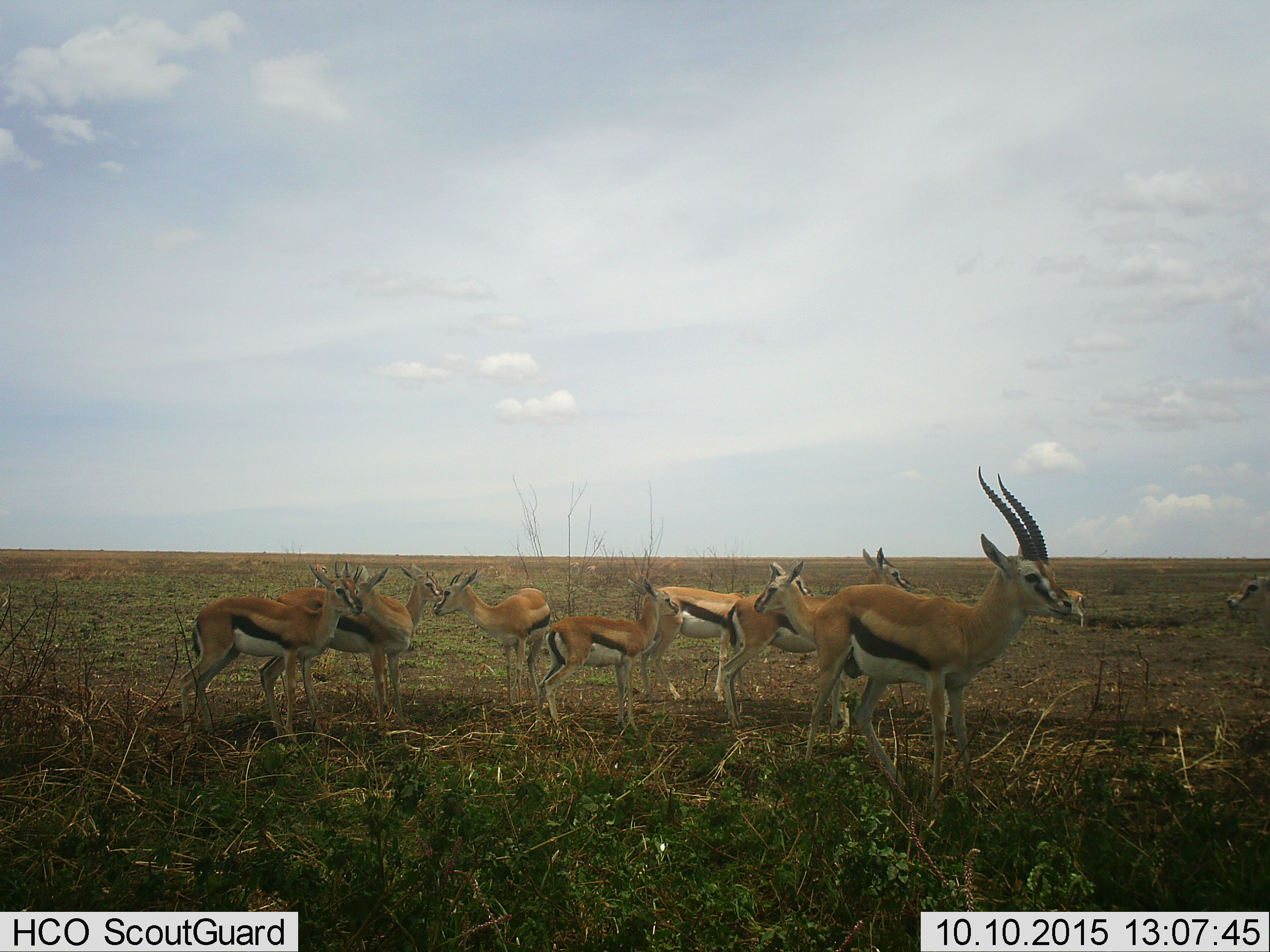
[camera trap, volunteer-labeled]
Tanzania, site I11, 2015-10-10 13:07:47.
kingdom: Animalia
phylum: Chordata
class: Mammalia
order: Artiodactyla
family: Bovidae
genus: Eudorcas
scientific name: Eudorcas thomsonii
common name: thomson's gazelle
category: gazellethomsons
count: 11-50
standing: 88%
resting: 0%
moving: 25%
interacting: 12%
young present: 50%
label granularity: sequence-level